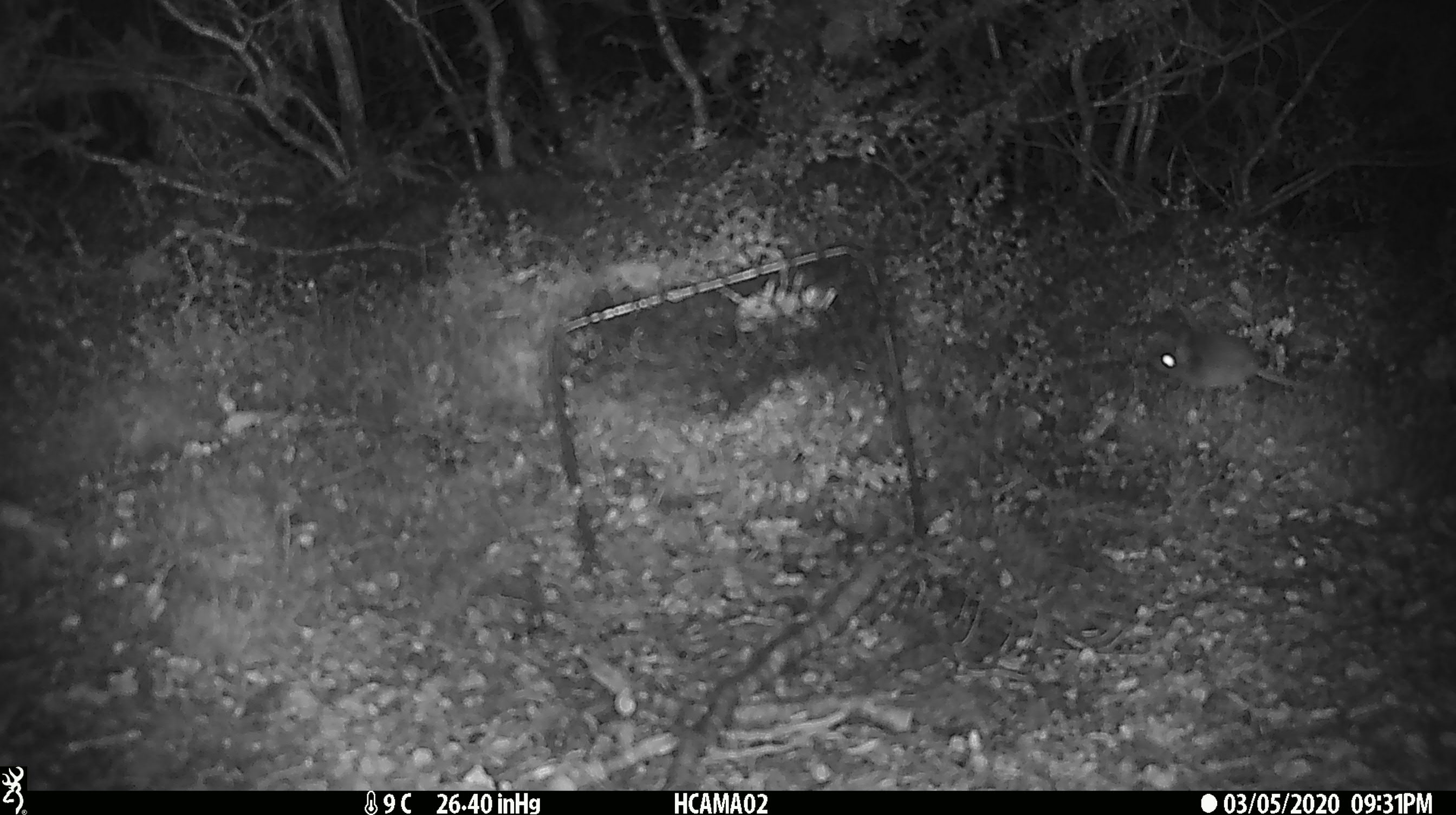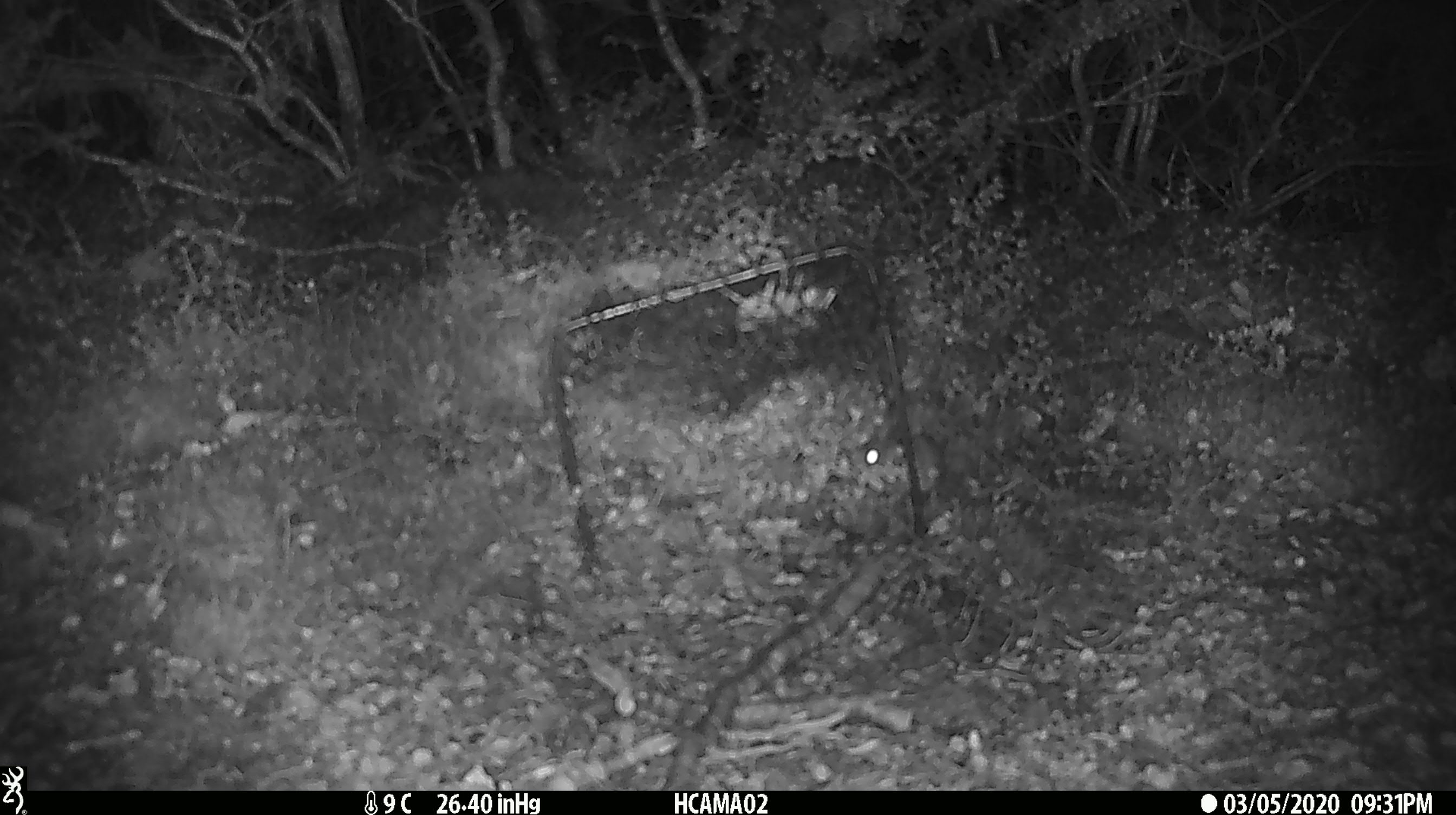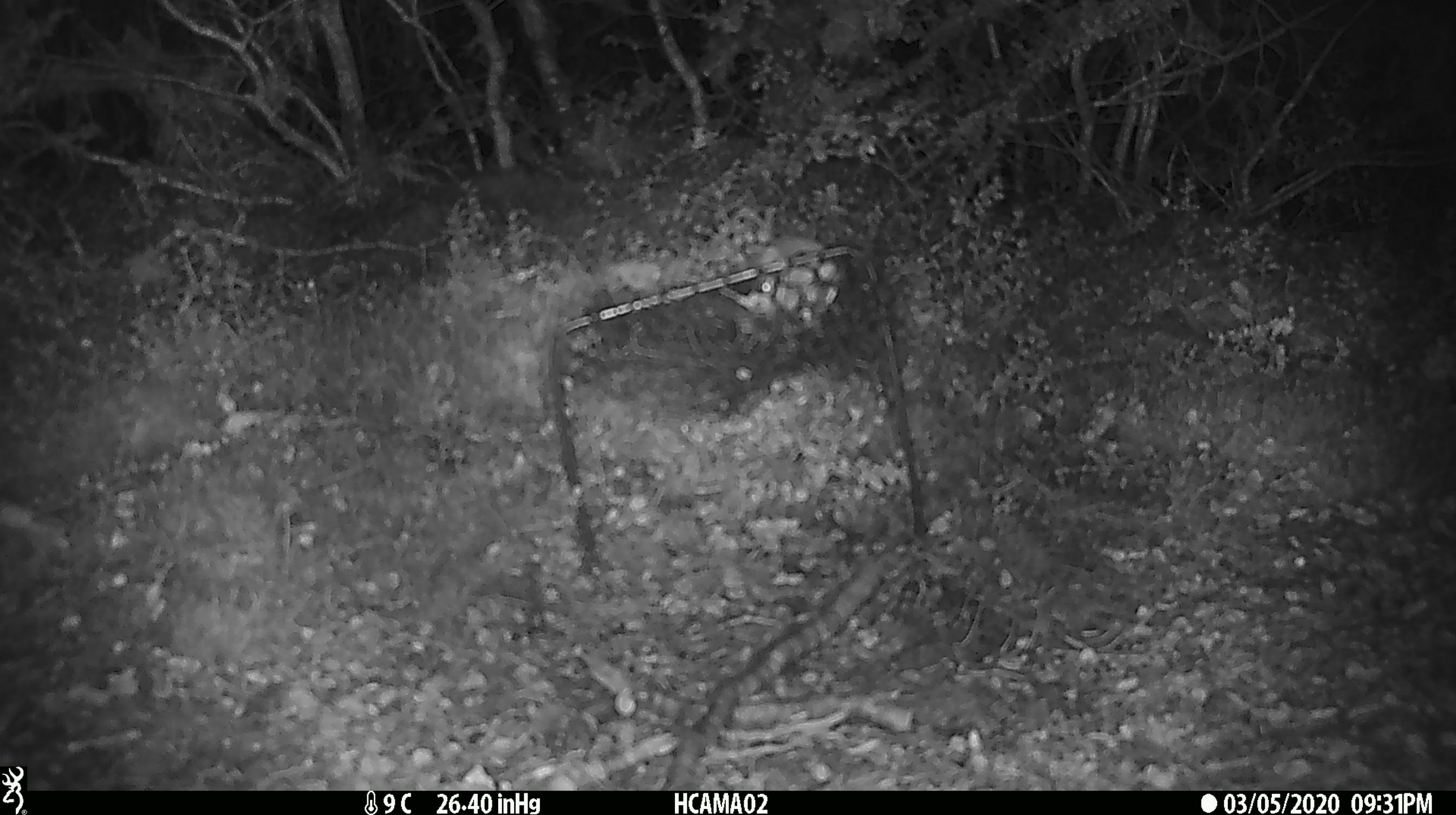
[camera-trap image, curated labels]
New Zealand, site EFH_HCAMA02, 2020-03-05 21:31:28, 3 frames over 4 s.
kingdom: Animalia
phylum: Chordata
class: Mammalia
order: Rodentia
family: Muridae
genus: Mus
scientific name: Mus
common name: mouse